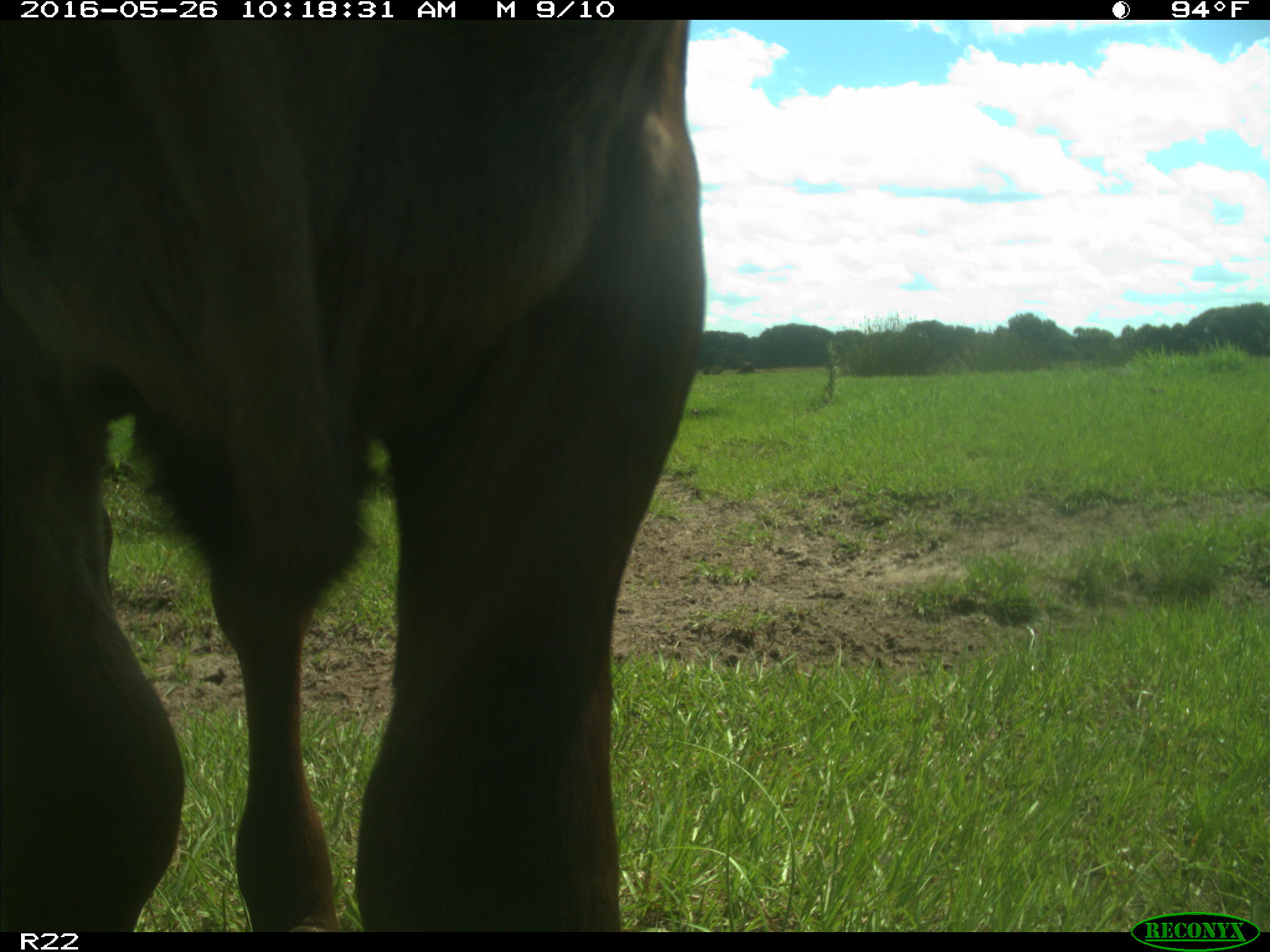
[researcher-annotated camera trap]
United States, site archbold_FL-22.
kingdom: Animalia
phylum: Chordata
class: Mammalia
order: Artiodactyla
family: Bovidae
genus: Bos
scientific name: Bos taurus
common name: domestic cow